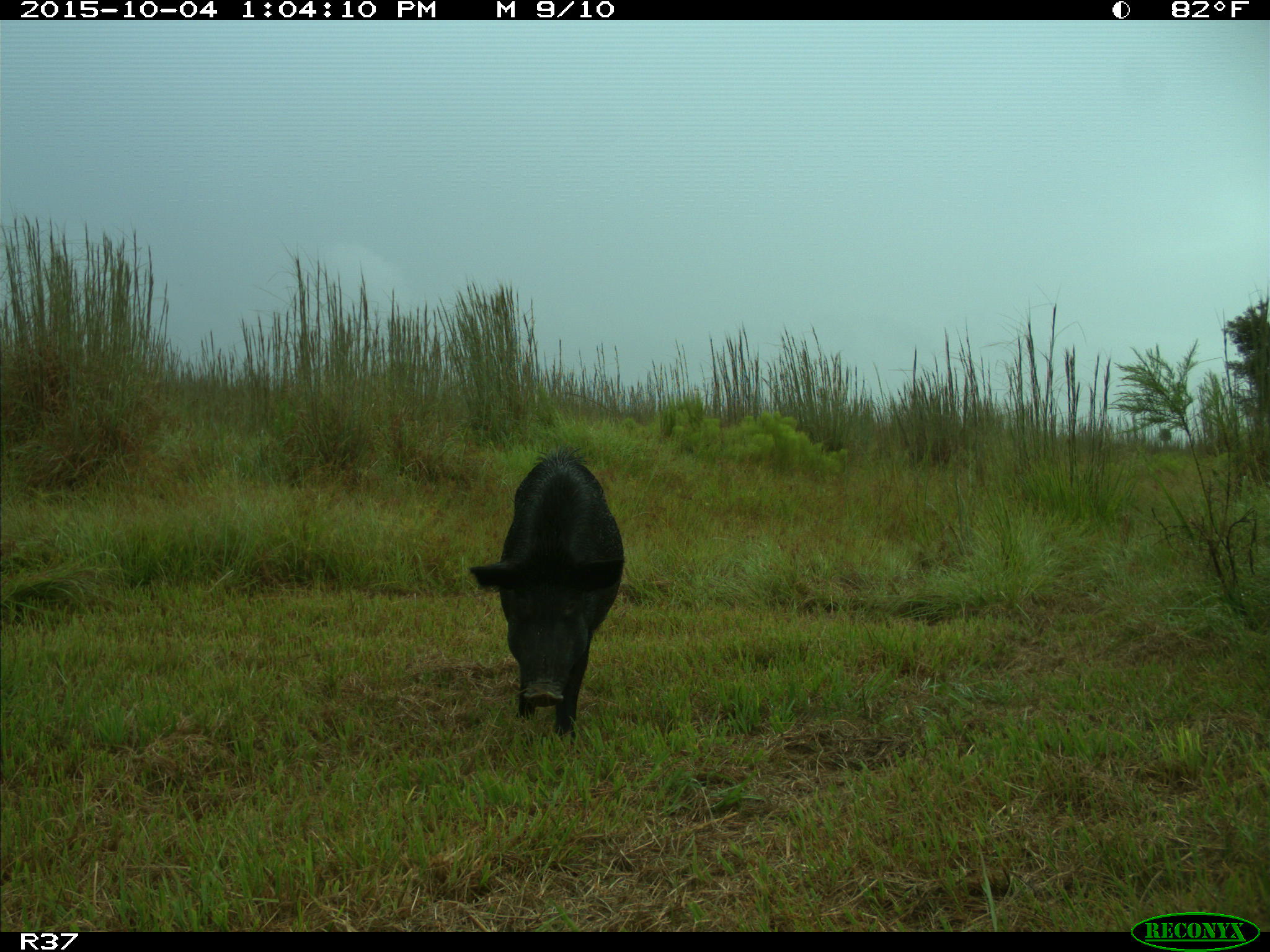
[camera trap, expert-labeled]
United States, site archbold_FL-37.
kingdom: Animalia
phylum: Chordata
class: Mammalia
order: Artiodactyla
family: Suidae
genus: Sus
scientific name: Sus scrofa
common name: wild boar